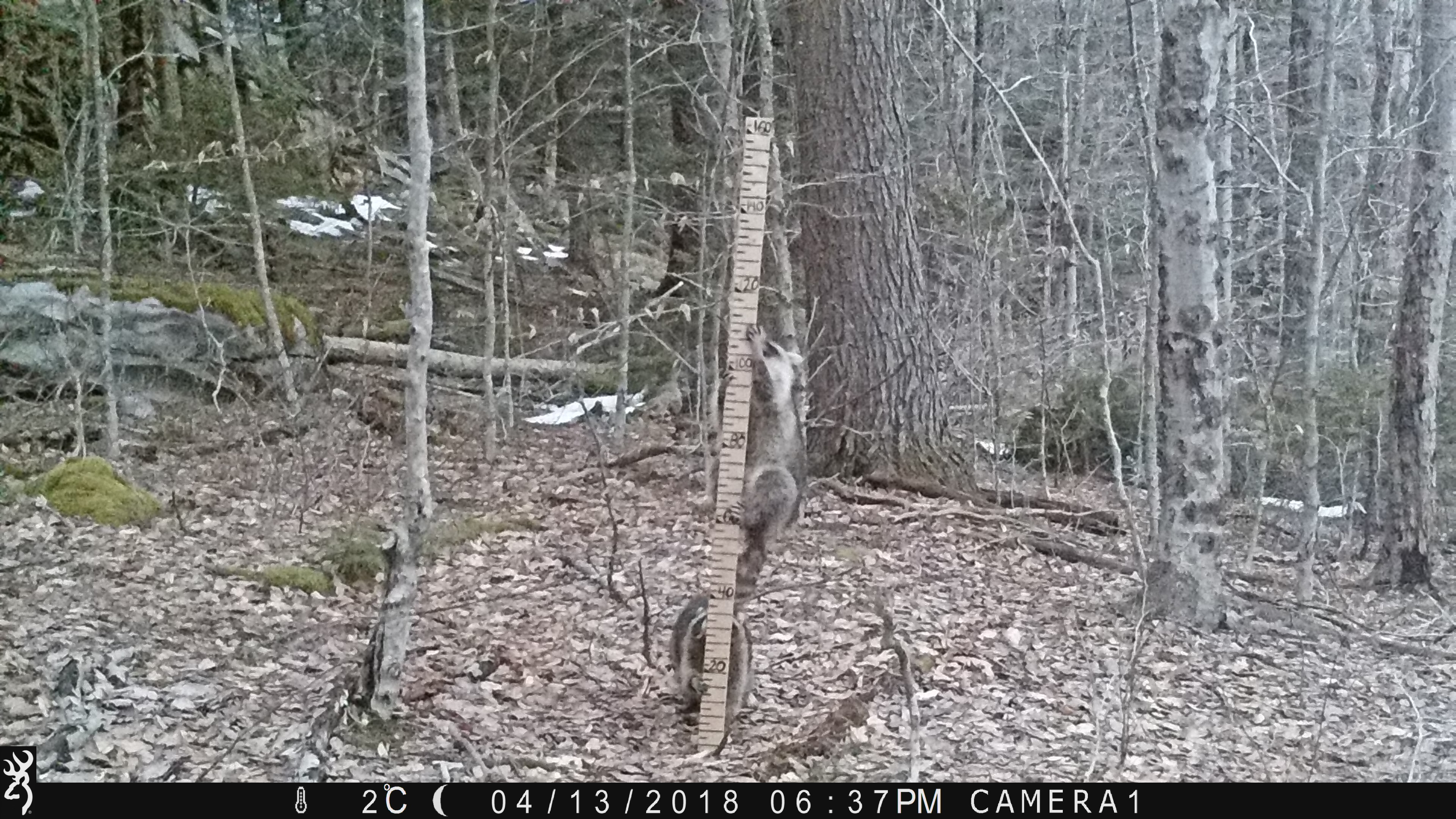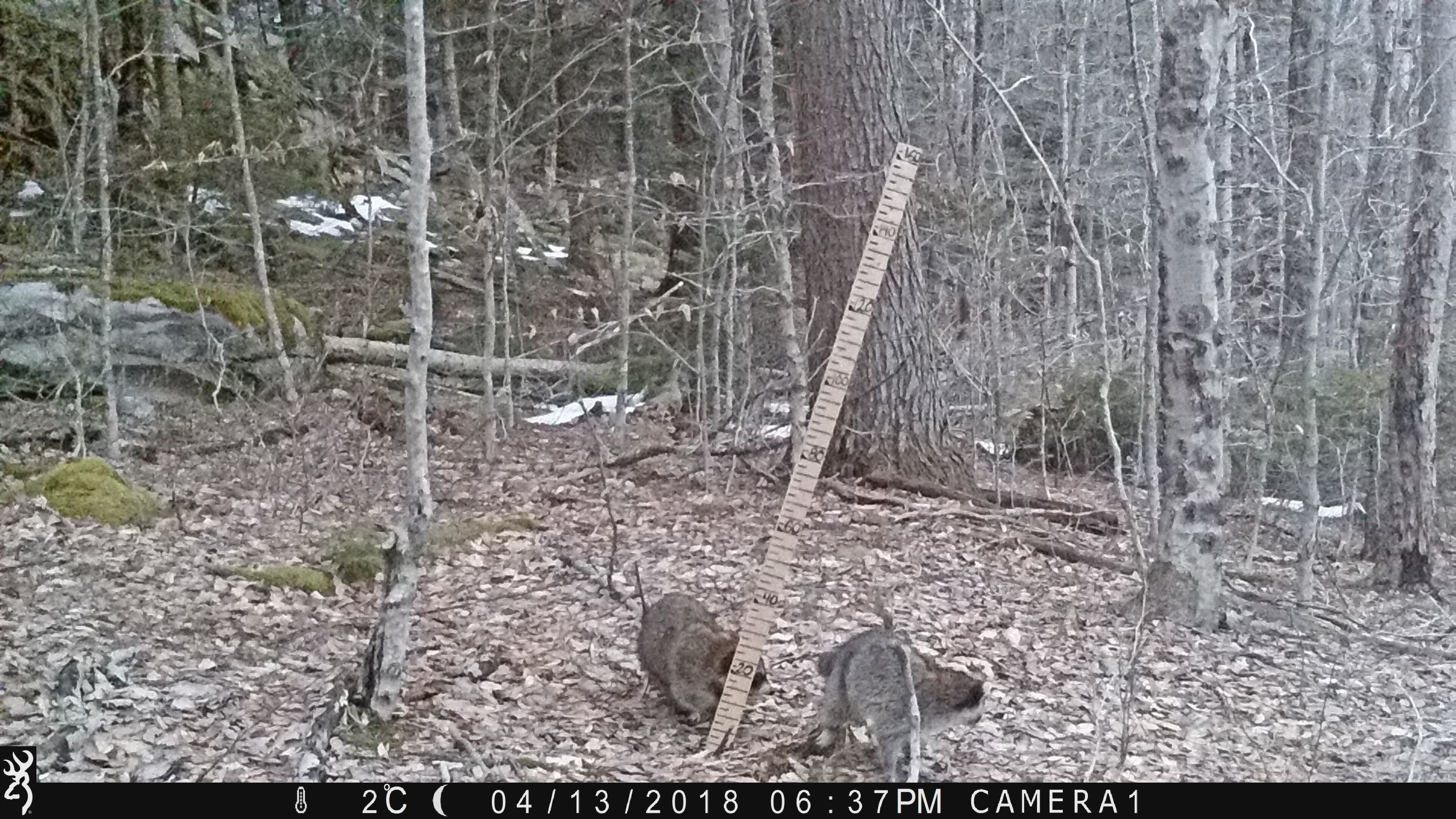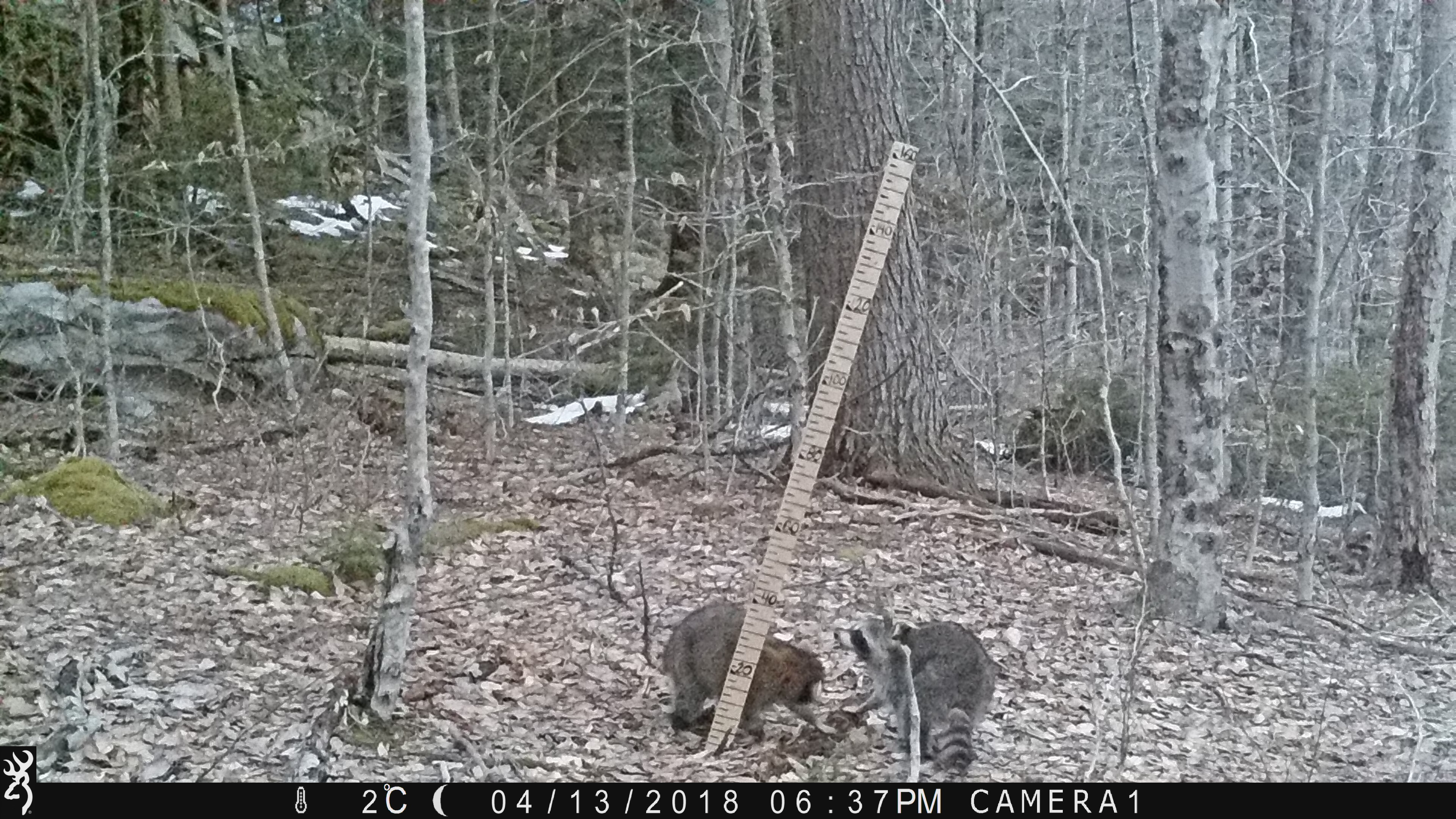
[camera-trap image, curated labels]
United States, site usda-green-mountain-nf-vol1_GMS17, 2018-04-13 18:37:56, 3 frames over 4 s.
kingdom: Animalia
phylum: Chordata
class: Mammalia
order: Carnivora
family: Procyonidae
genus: Procyon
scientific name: Procyon lotor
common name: raccoon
Raccoon (Procyon lotor).